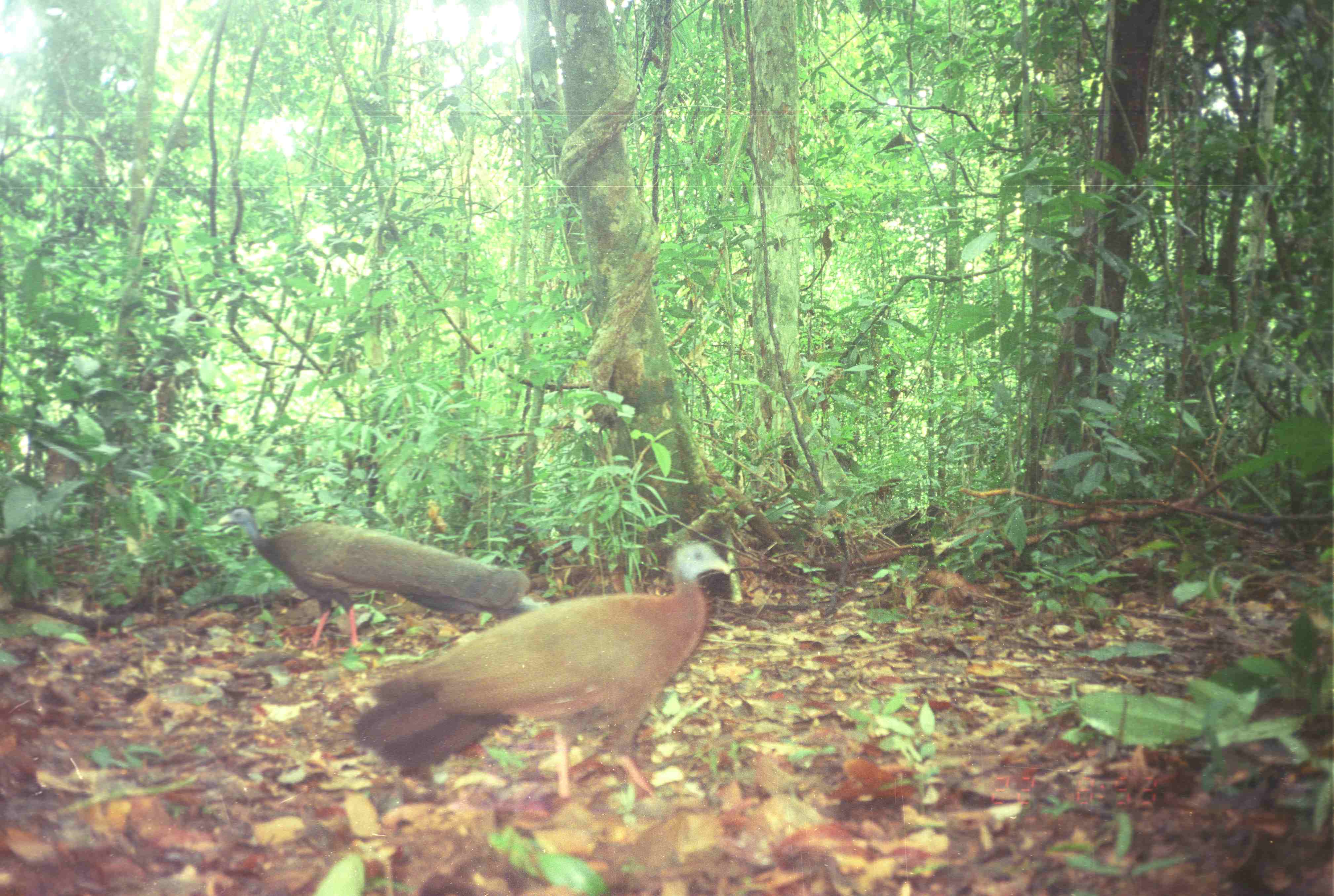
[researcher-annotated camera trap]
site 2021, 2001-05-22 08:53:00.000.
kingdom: Animalia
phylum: Chordata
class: Aves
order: Galliformes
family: Phasianidae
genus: Argusianus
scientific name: Argusianus argus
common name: great argus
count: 2